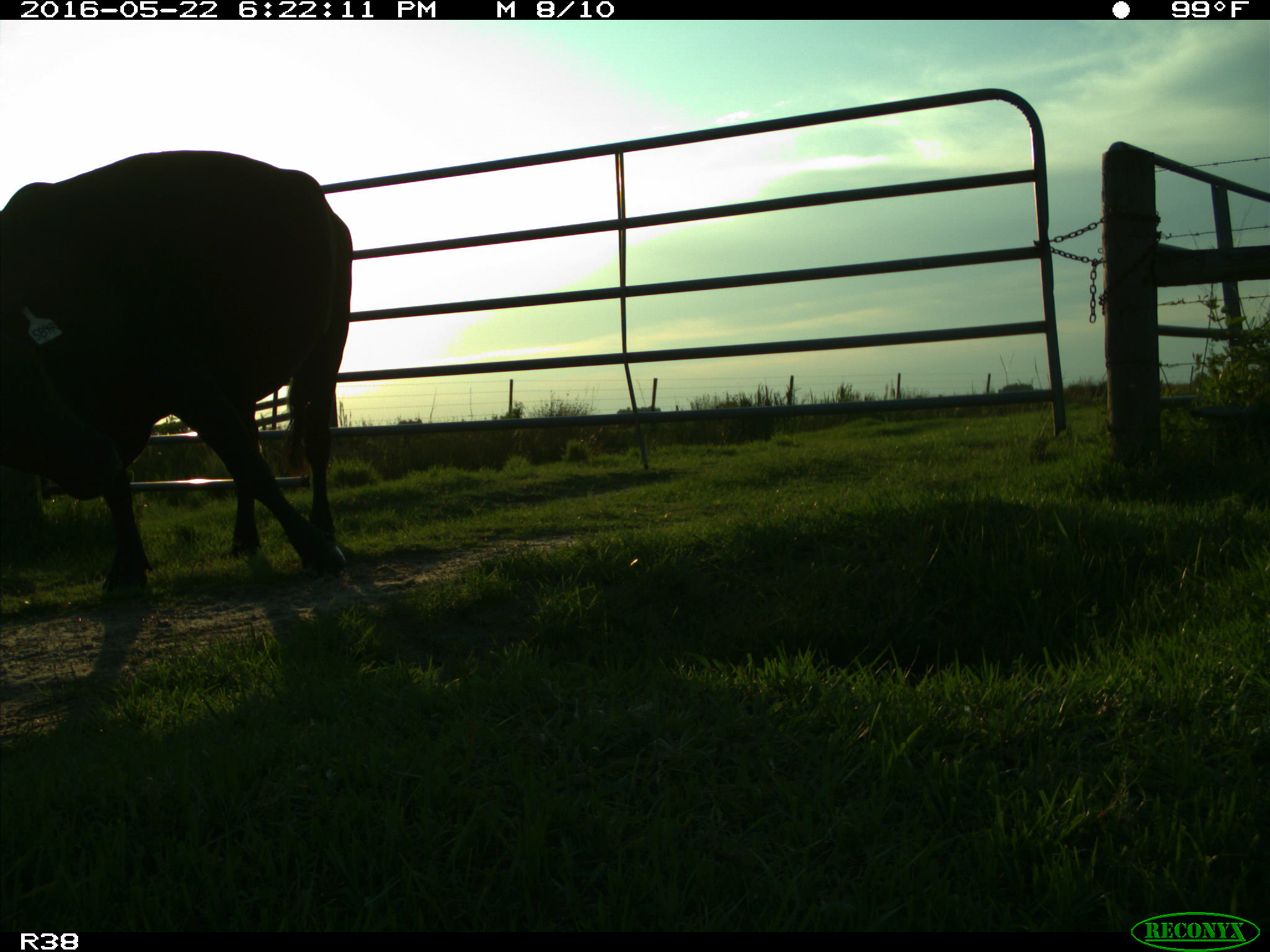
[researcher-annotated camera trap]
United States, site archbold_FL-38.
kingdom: Animalia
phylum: Chordata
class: Mammalia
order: Artiodactyla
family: Bovidae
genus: Bos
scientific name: Bos taurus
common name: domestic cow